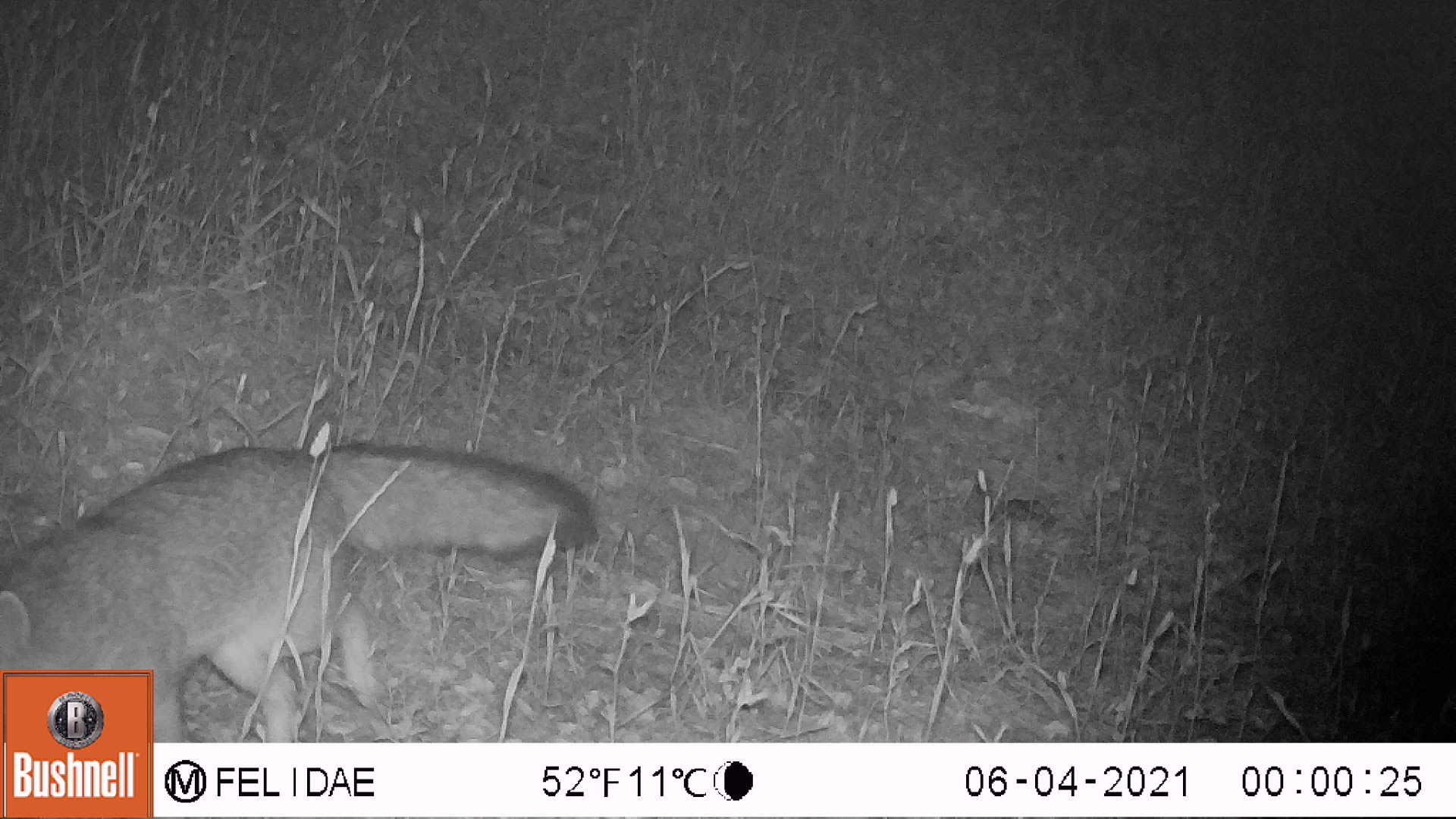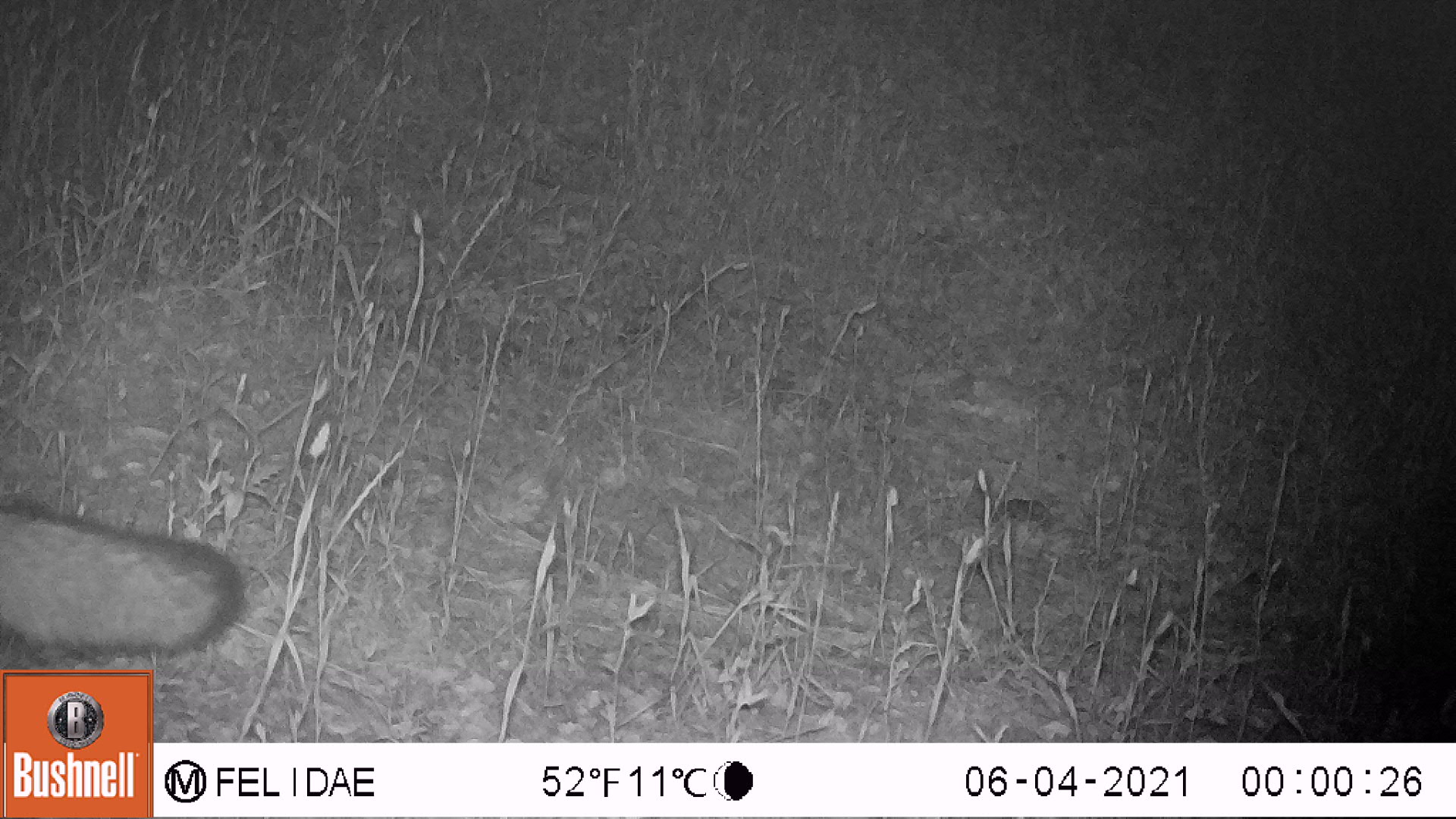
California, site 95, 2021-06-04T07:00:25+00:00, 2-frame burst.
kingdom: Animalia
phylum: Chordata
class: Mammalia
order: Carnivora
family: Canidae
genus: Urocyon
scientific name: Urocyon cinereoargenteus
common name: gray fox